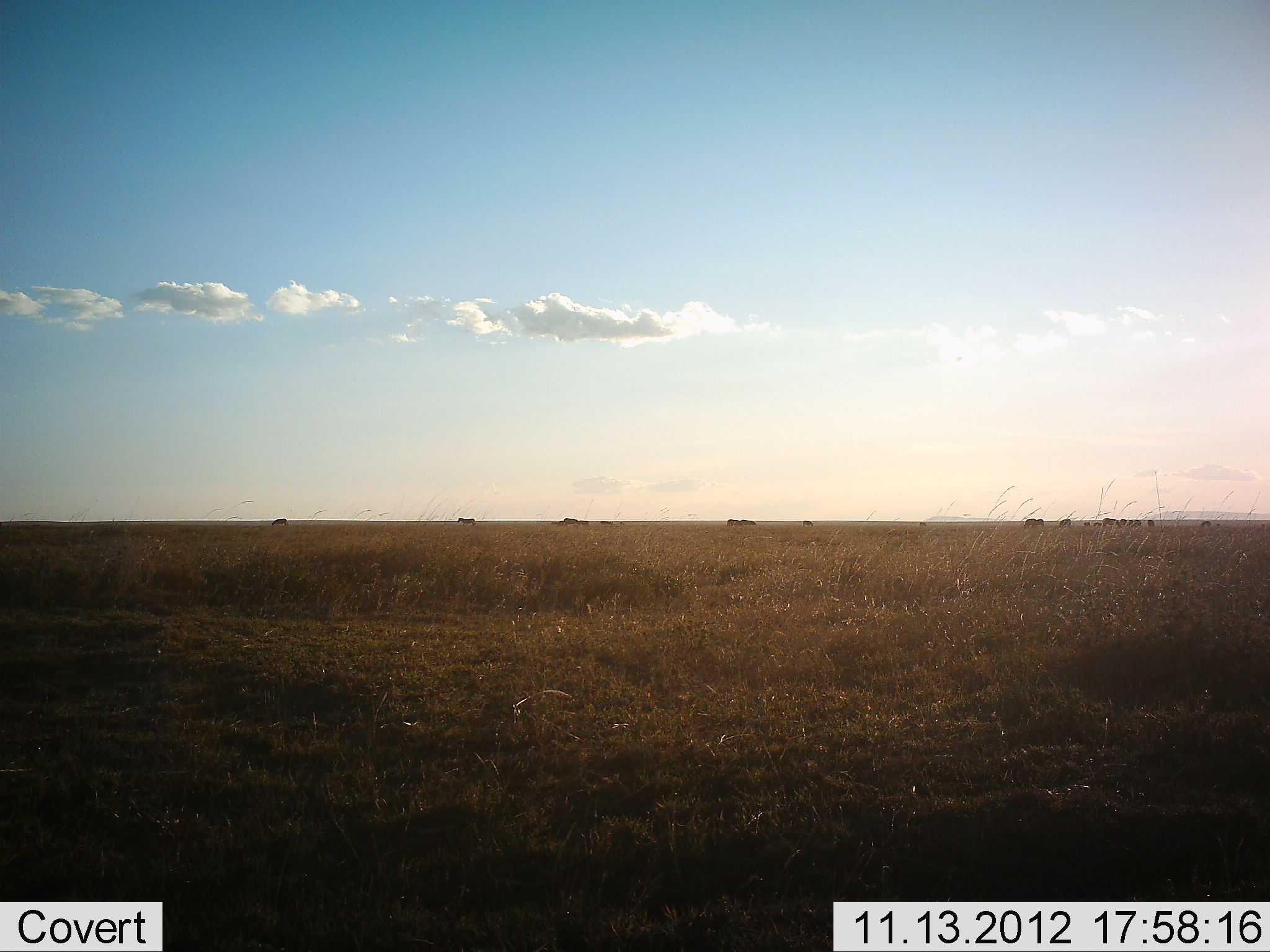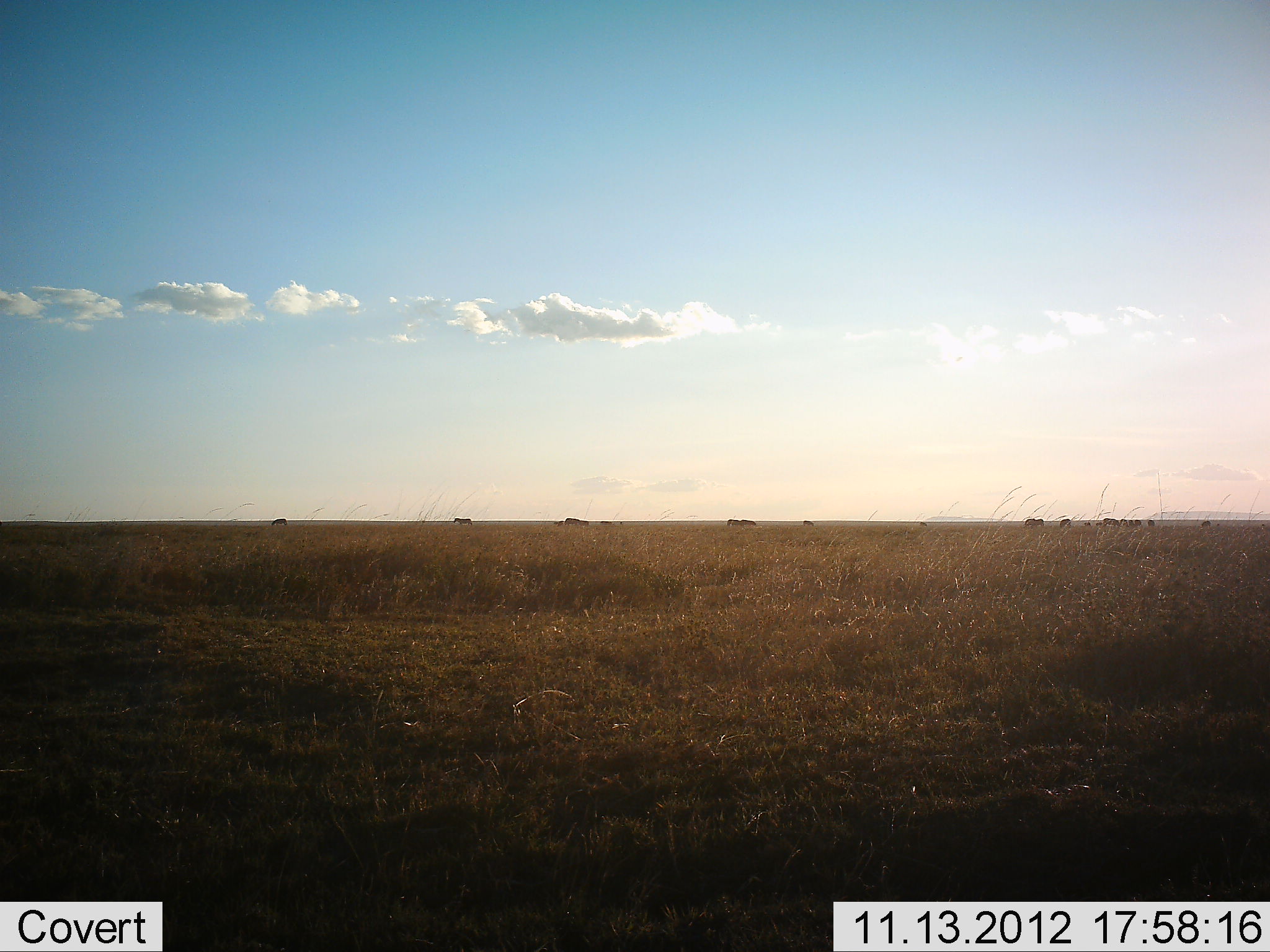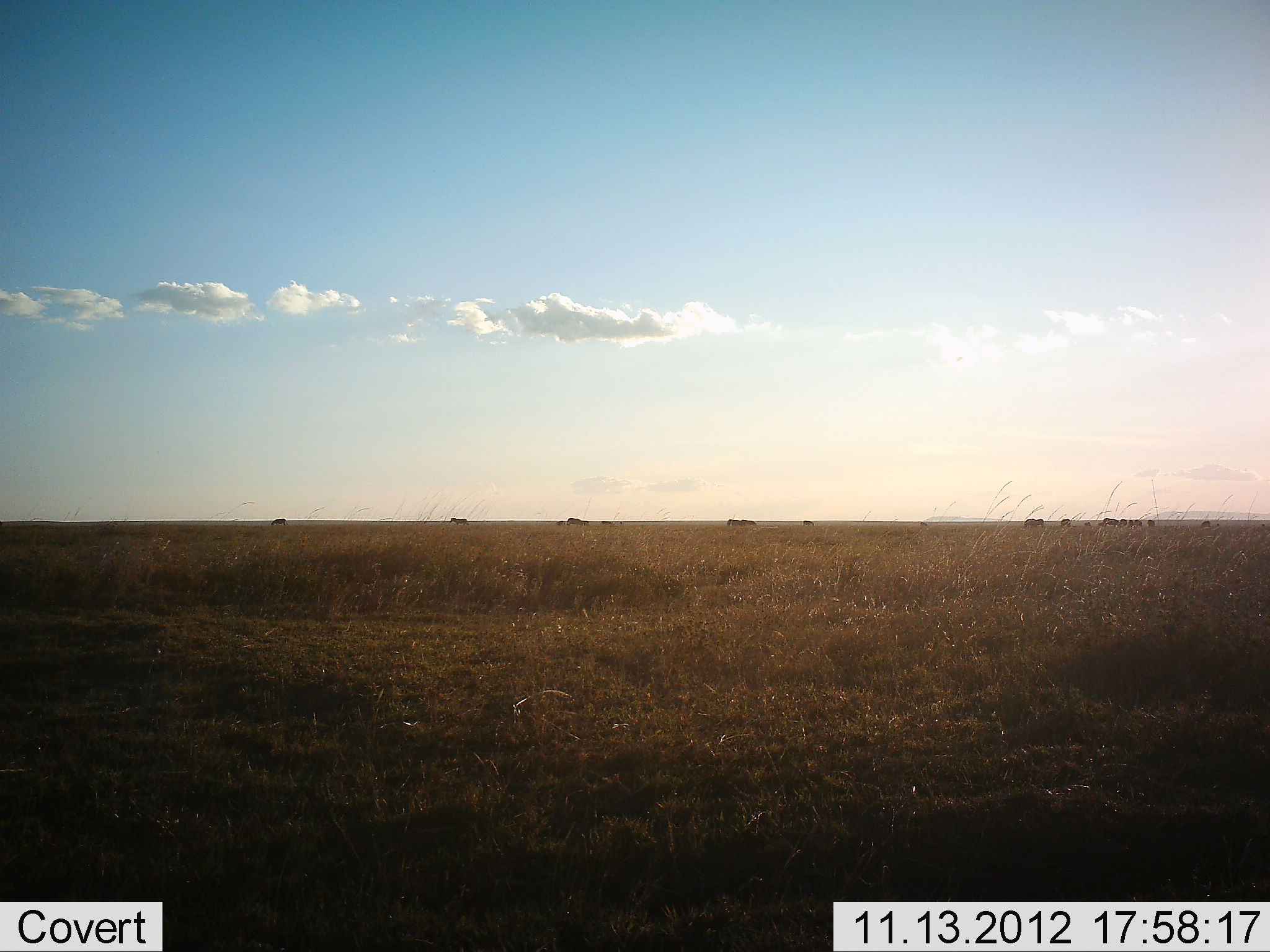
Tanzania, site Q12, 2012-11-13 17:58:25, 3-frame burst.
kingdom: Animalia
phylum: Chordata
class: Mammalia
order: Artiodactyla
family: Bovidae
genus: Connochaetes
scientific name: Connochaetes taurinus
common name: blue wildebeest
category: wildebeest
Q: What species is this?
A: Wildebeest (blue wildebeest) (Connochaetes taurinus).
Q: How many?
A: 11-50.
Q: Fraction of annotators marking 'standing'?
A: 30%.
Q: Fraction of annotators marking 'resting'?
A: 0%.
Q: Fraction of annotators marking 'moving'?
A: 80%.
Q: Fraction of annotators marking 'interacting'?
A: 0%.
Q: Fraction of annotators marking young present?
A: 0%.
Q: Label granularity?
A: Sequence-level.